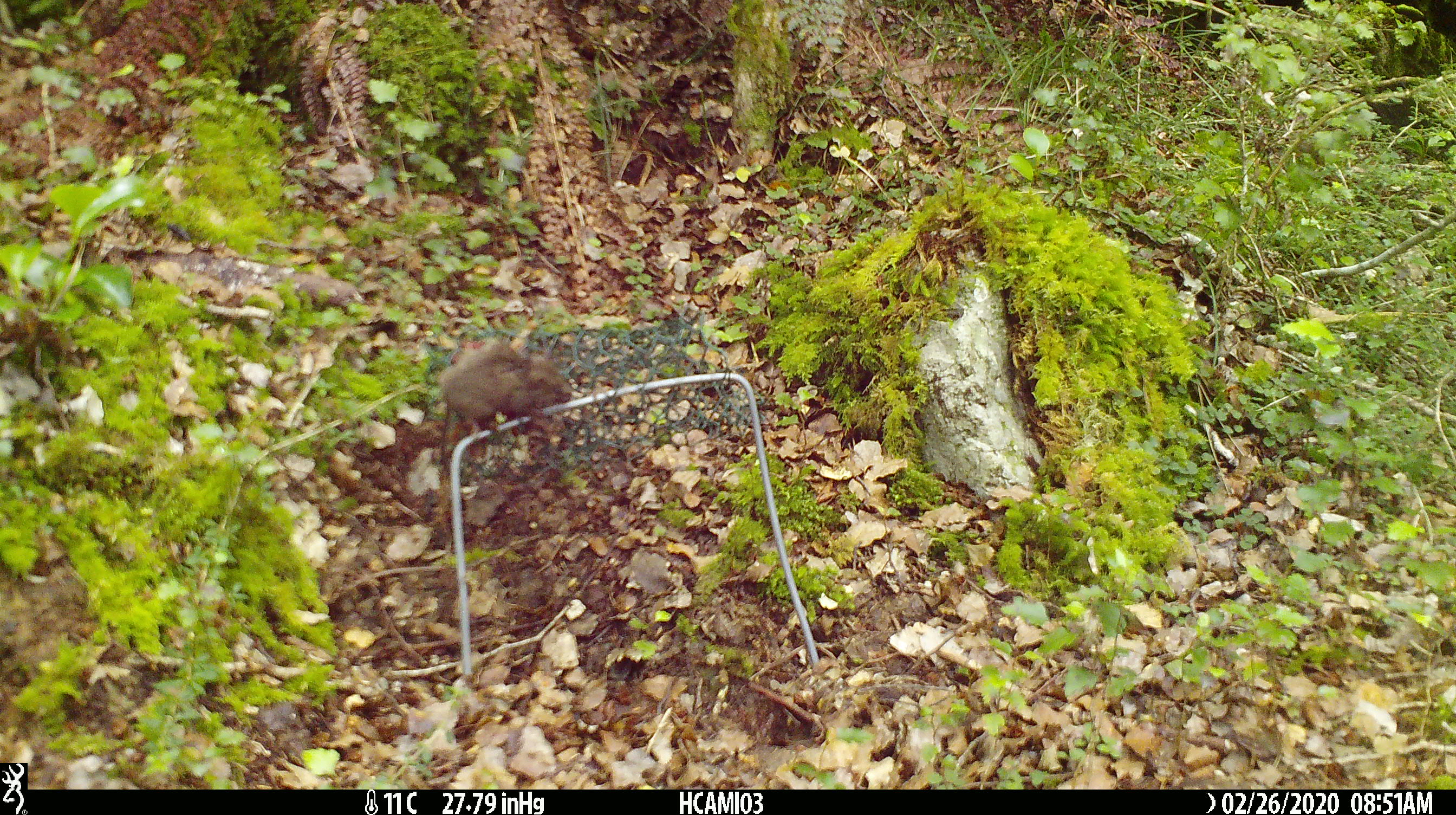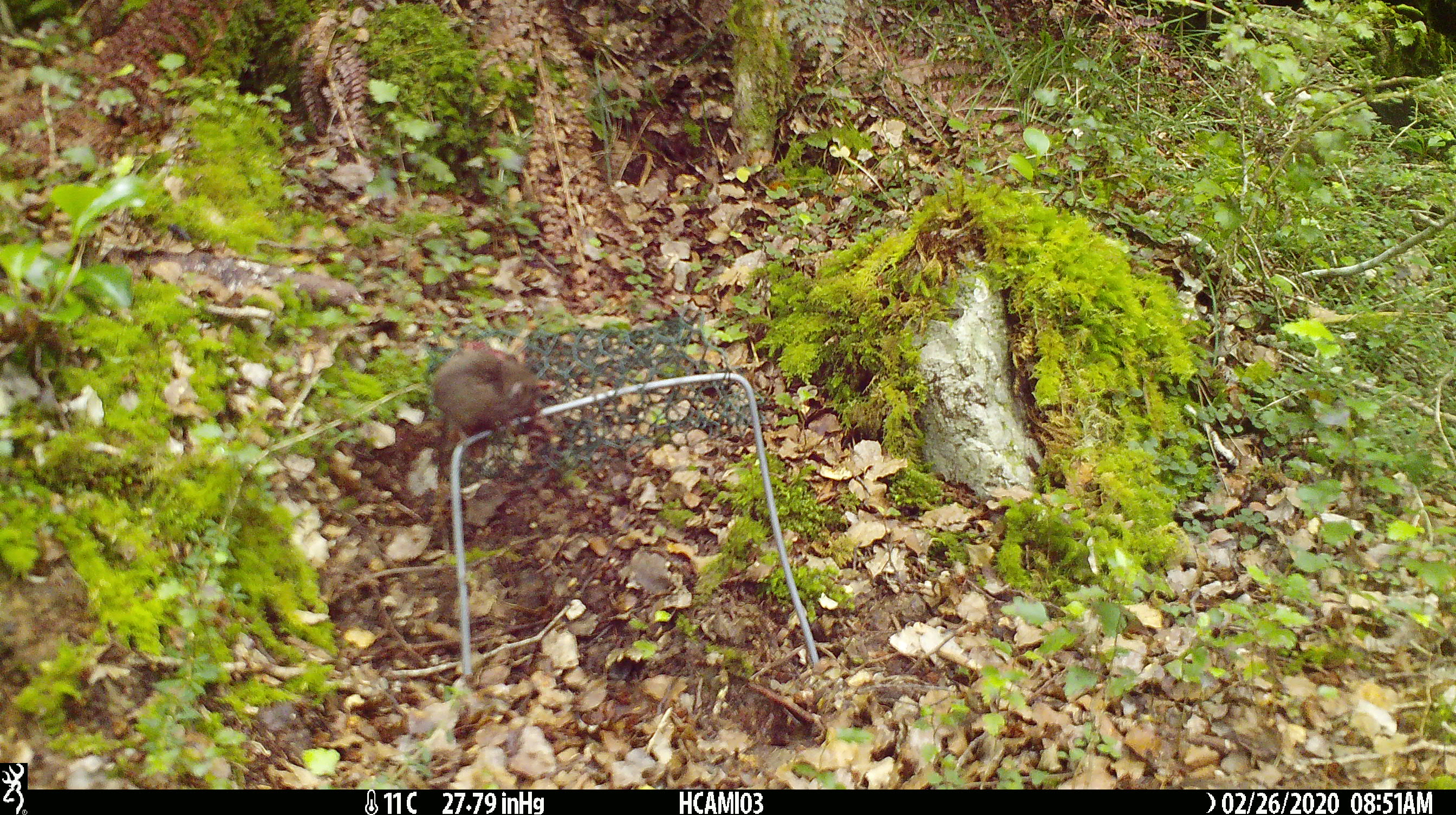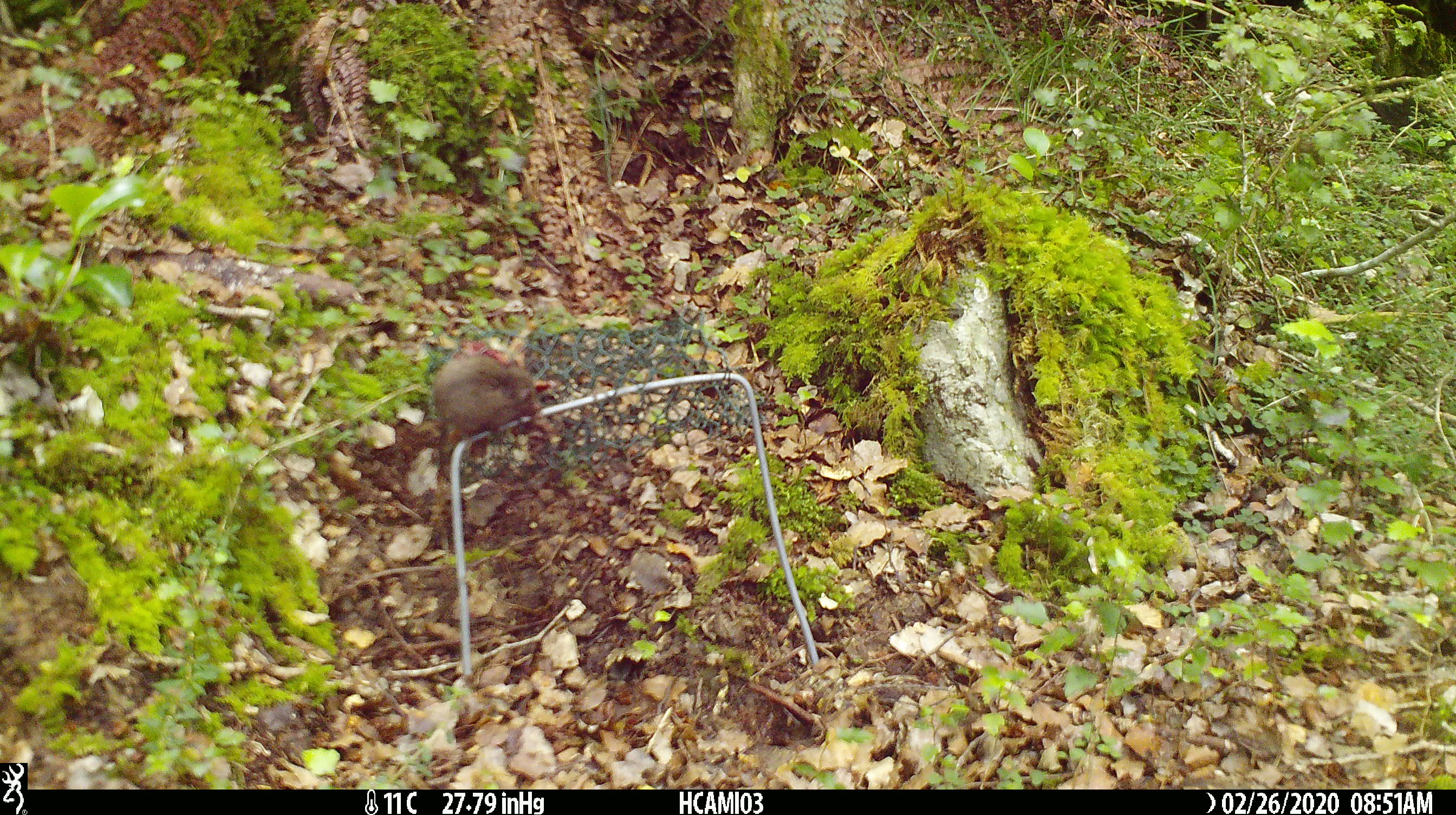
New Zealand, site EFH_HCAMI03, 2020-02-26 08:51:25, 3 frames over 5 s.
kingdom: Animalia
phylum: Chordata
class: Mammalia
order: Rodentia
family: Muridae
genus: Mus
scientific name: Mus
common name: mouse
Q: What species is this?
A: Mouse (Mus).